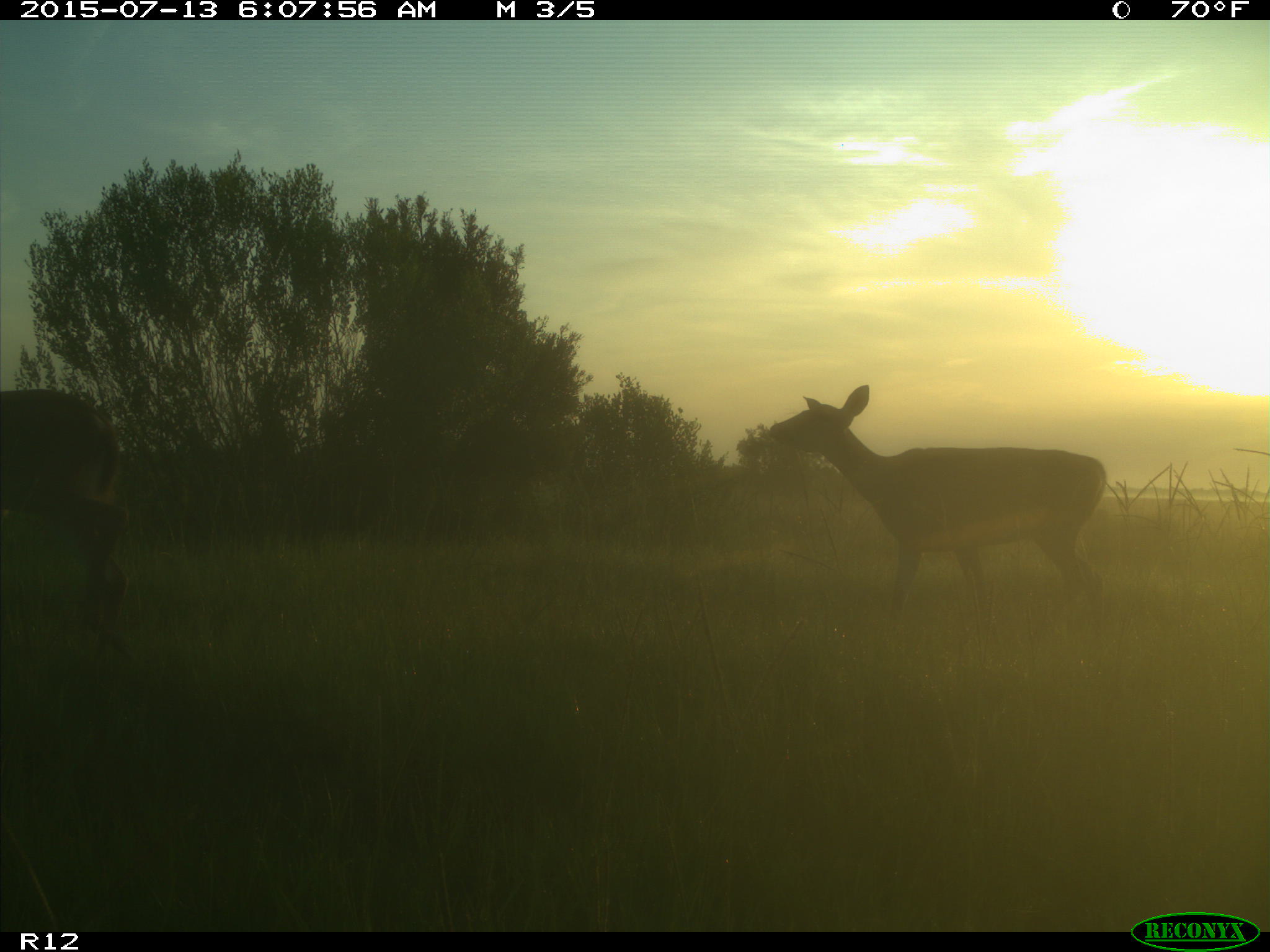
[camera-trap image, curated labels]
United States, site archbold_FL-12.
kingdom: Animalia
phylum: Chordata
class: Mammalia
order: Artiodactyla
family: Cervidae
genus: Odocoileus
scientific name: Odocoileus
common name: deer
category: unidentified deer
Unidentified deer (deer) (Odocoileus).